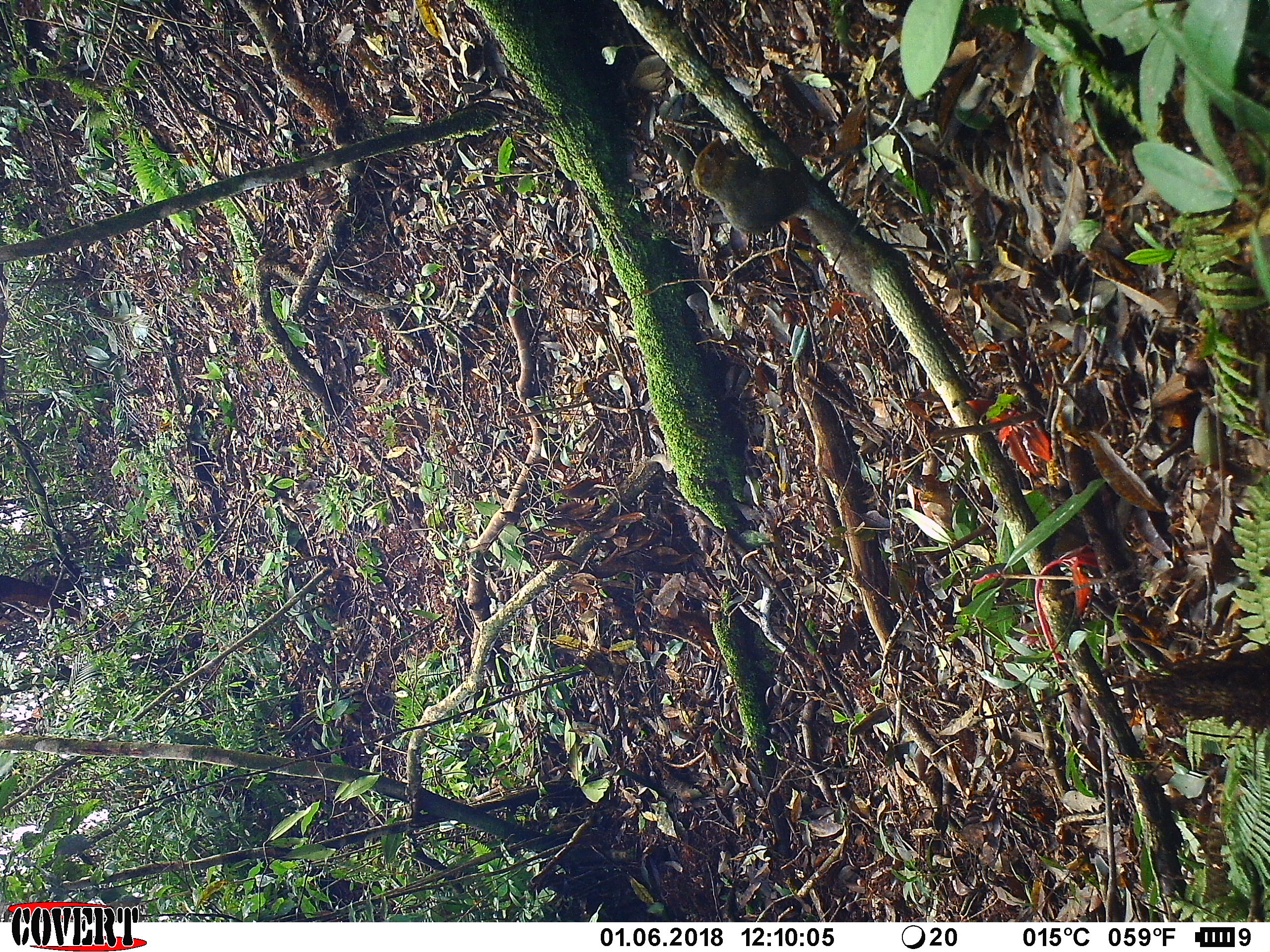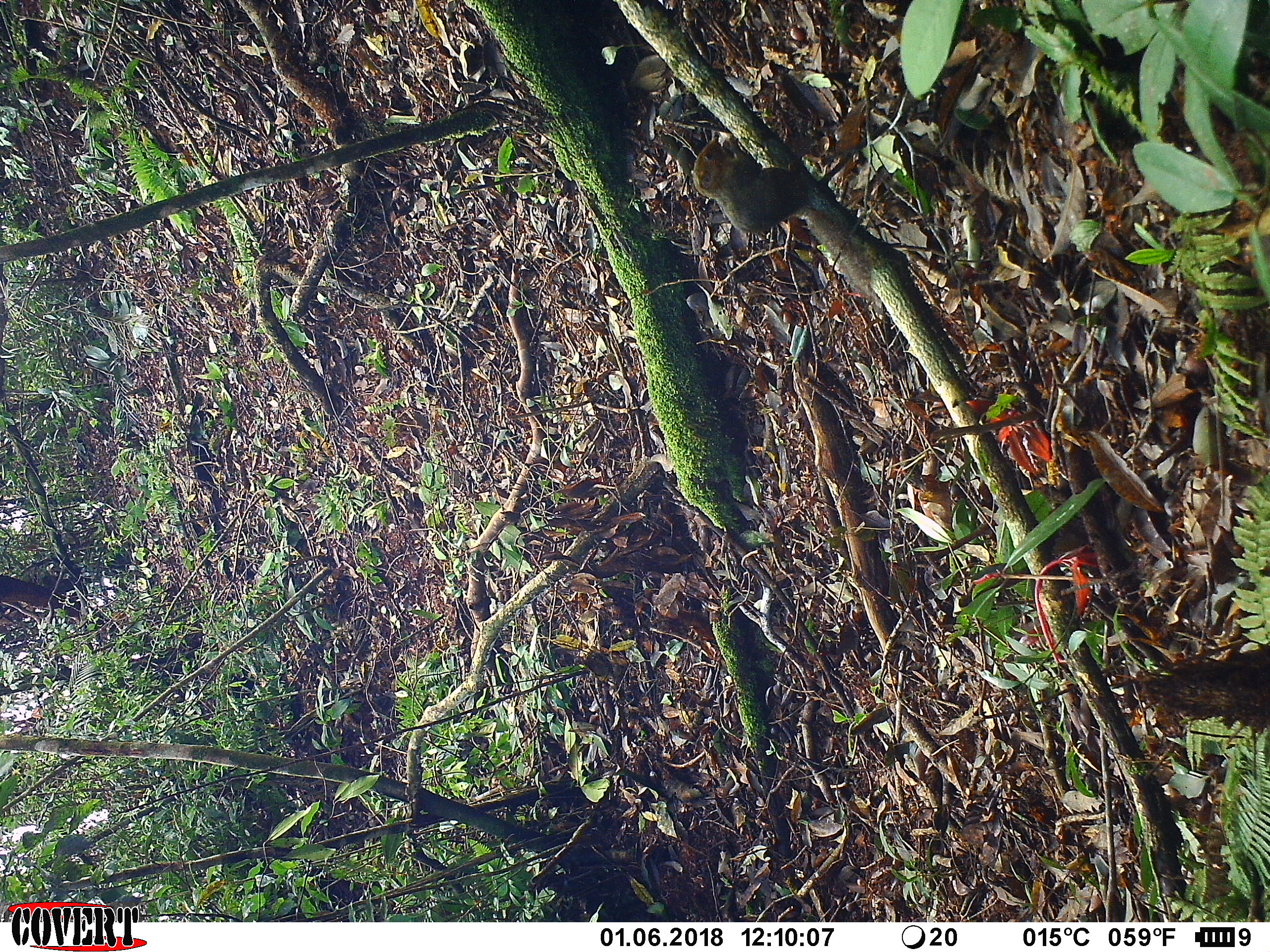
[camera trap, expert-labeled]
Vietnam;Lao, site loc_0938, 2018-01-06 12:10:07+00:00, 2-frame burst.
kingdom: Animalia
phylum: Chordata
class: Mammalia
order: Rodentia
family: Sciuridae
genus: Dremomys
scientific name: Dremomys rufigenis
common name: red-cheeked squirrel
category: red cheeked squirrel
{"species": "red cheeked squirrel (red-cheeked squirrel) (Dremomys rufigenis)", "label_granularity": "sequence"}